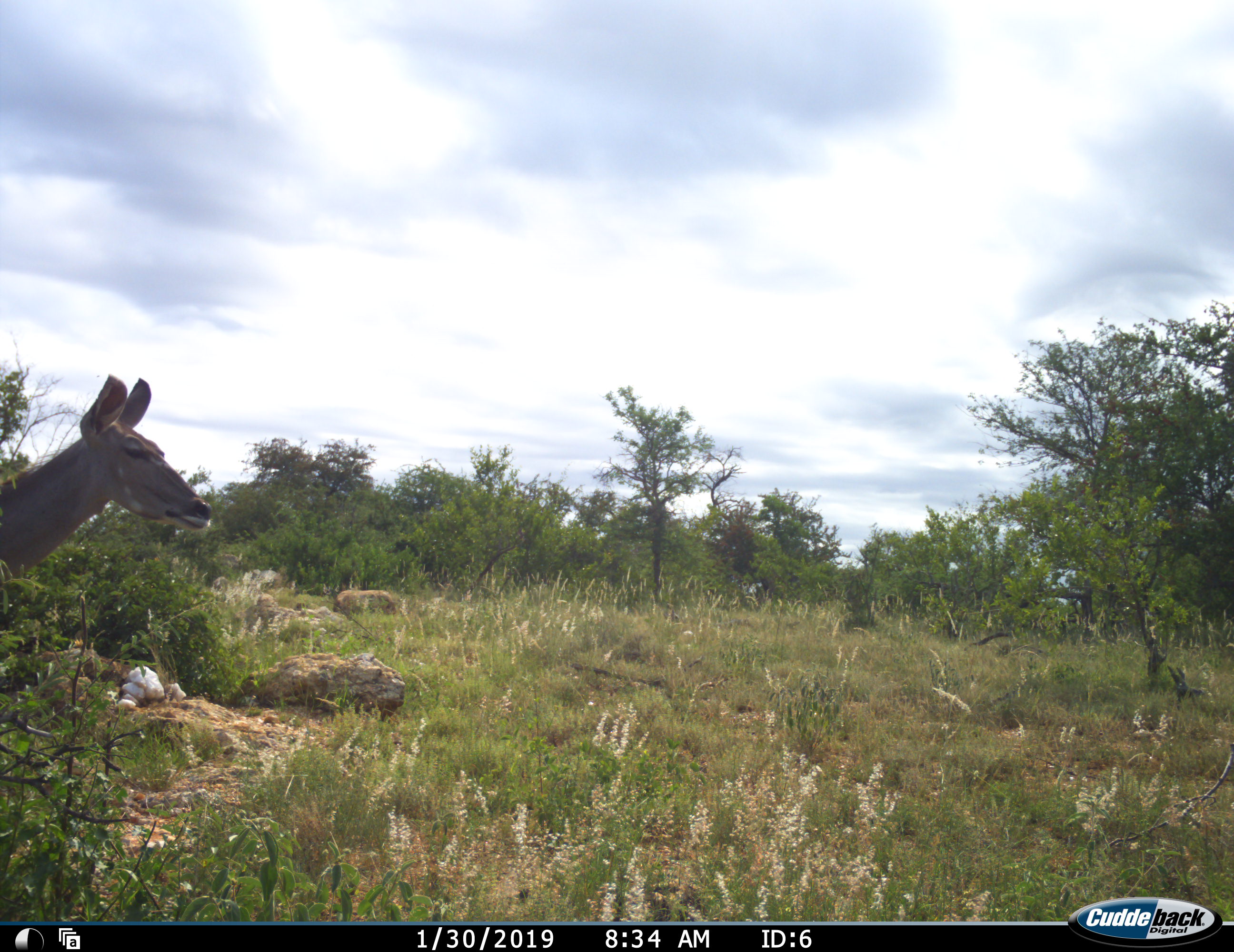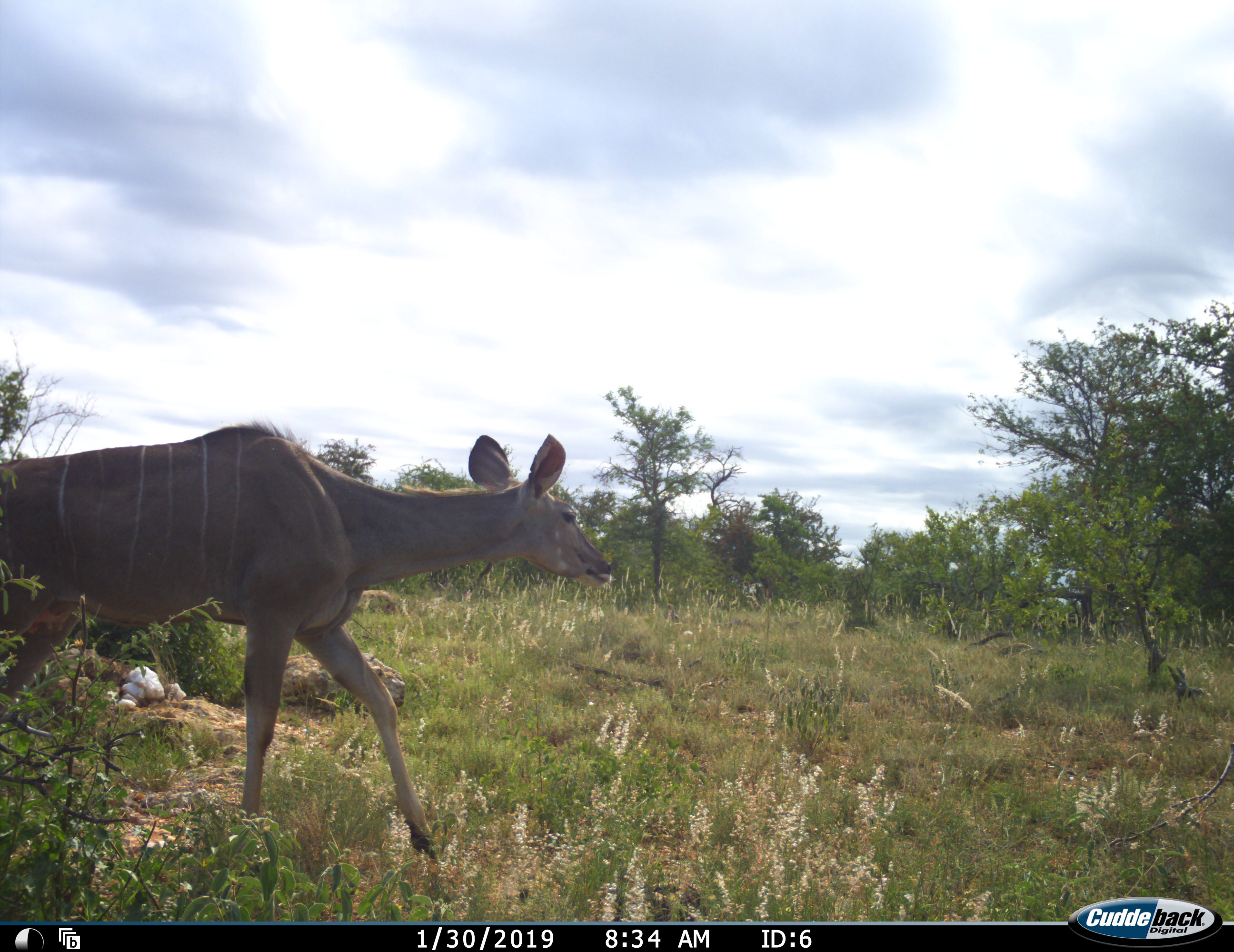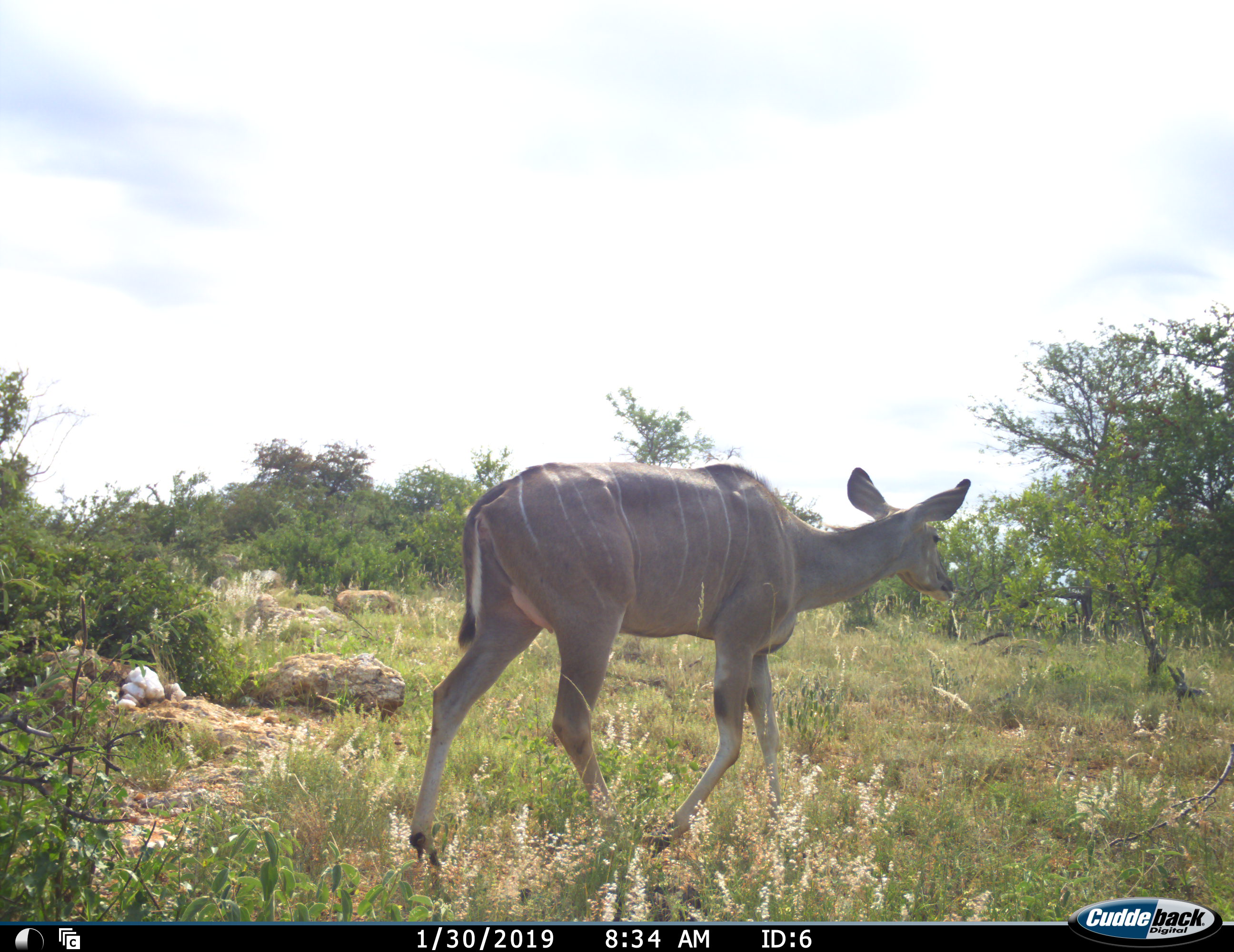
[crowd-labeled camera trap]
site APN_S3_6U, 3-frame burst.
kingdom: Animalia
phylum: Chordata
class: Mammalia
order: Artiodactyla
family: Bovidae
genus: Tragelaphus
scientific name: Tragelaphus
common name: kudu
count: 1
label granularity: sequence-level